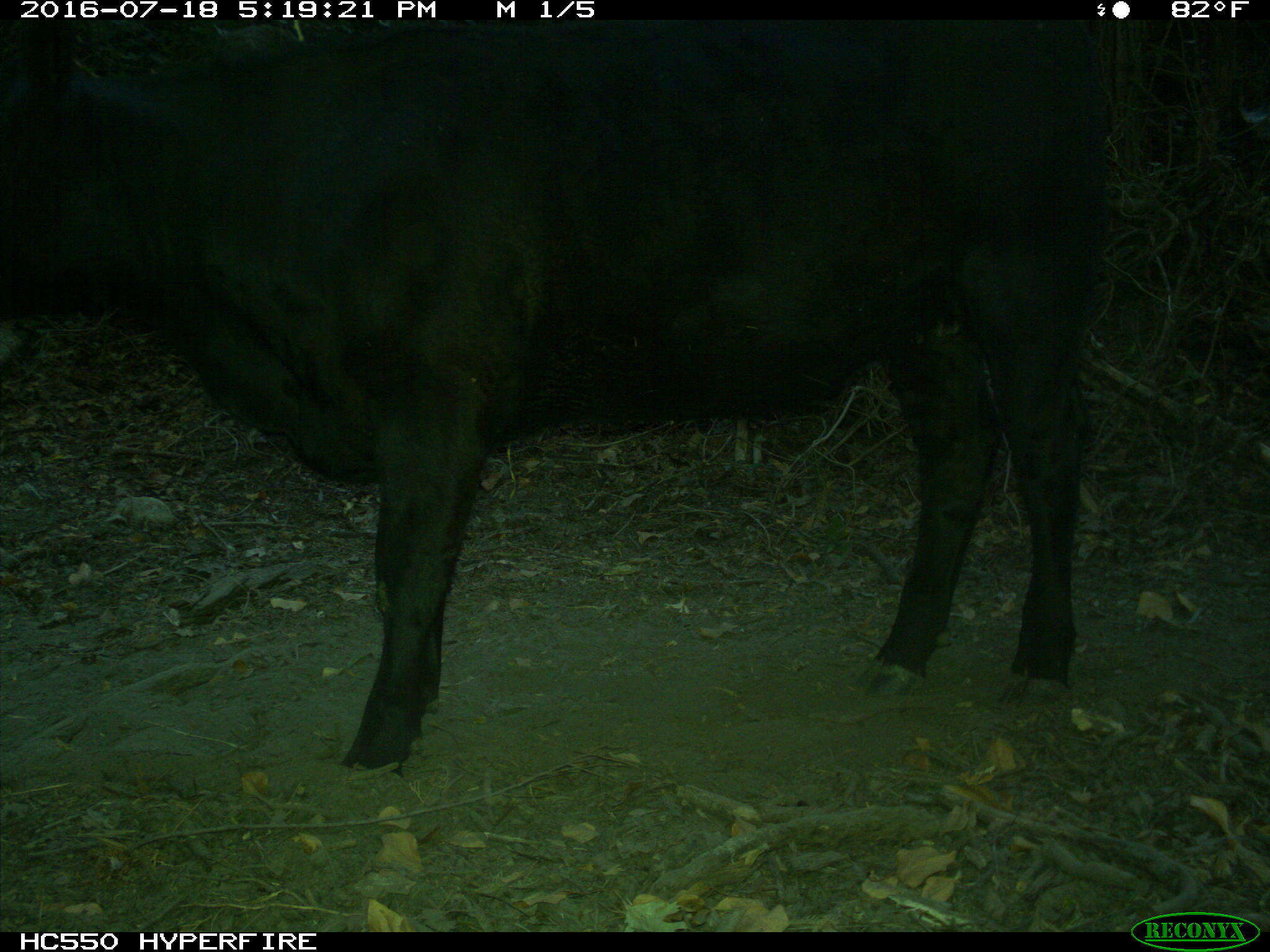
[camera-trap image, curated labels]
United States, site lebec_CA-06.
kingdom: Animalia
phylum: Chordata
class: Mammalia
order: Artiodactyla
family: Bovidae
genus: Bos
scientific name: Bos taurus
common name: domestic cow